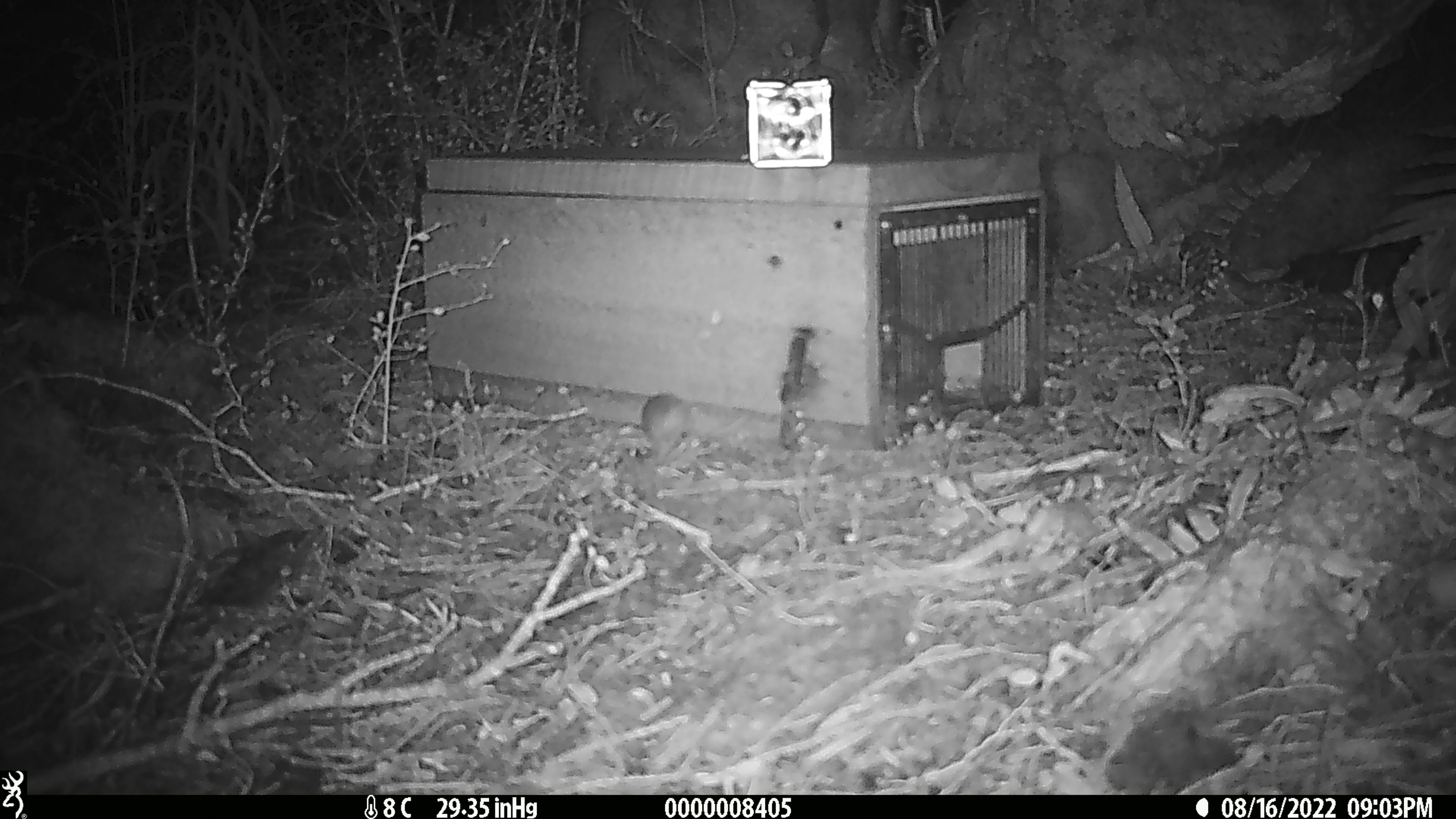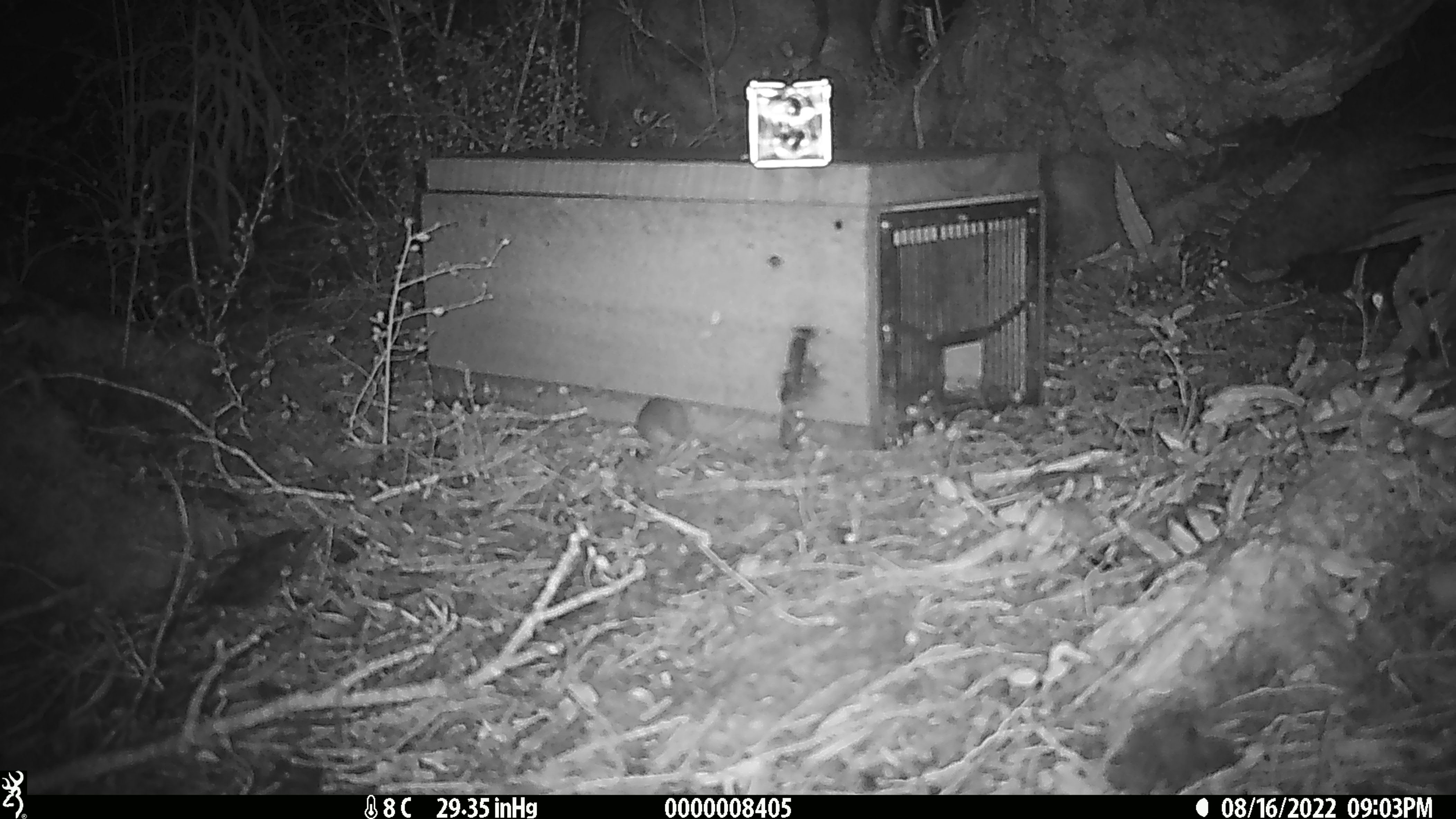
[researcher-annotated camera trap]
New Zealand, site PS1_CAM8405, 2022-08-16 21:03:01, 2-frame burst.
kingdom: Animalia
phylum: Chordata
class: Mammalia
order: Rodentia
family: Muridae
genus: Mus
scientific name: Mus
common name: mouse